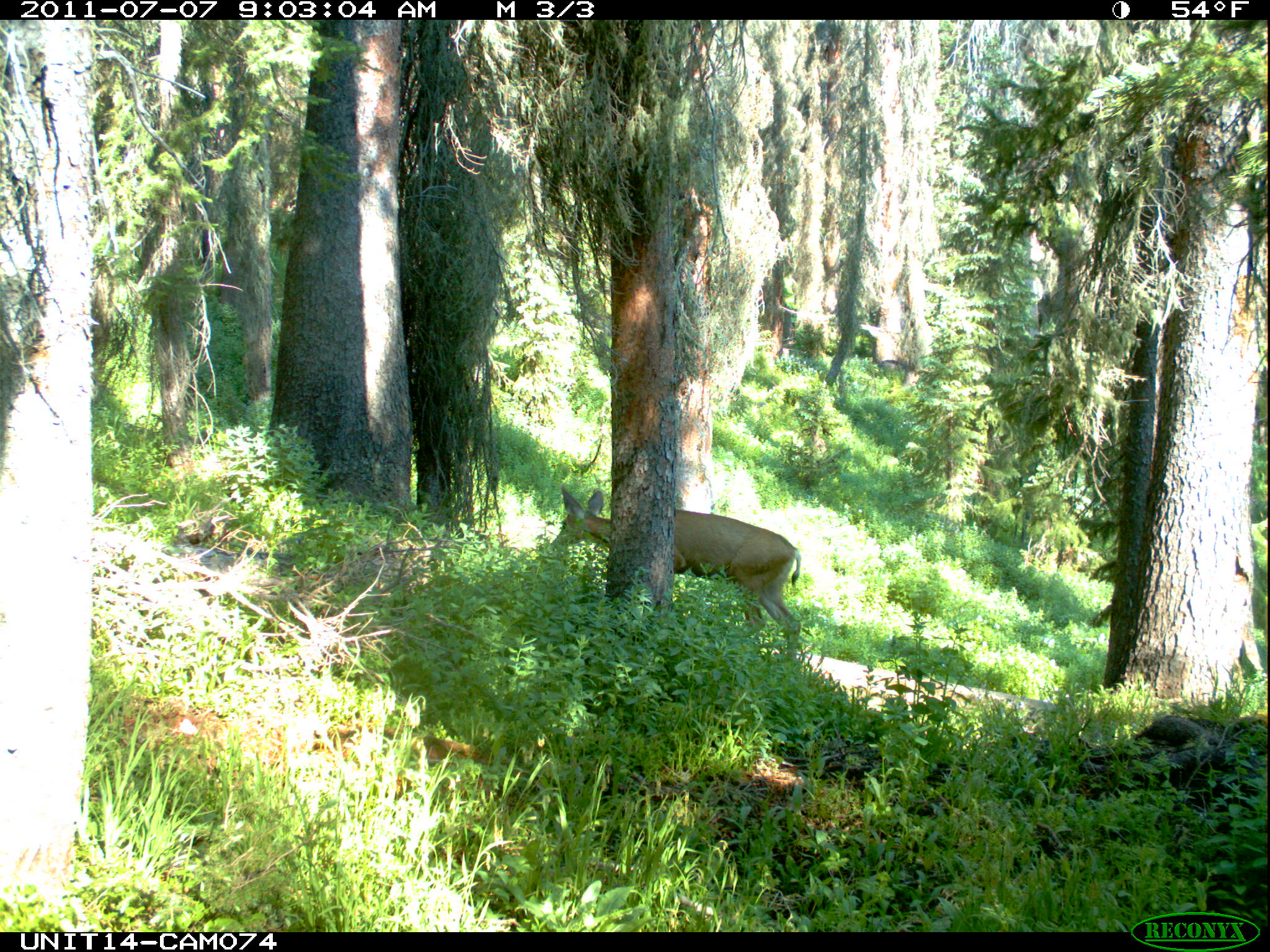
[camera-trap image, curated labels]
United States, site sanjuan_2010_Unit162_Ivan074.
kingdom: Animalia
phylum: Chordata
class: Mammalia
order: Artiodactyla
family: Cervidae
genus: Odocoileus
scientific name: Odocoileus hemionus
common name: mule deer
Odocoileus hemionus (mule deer).